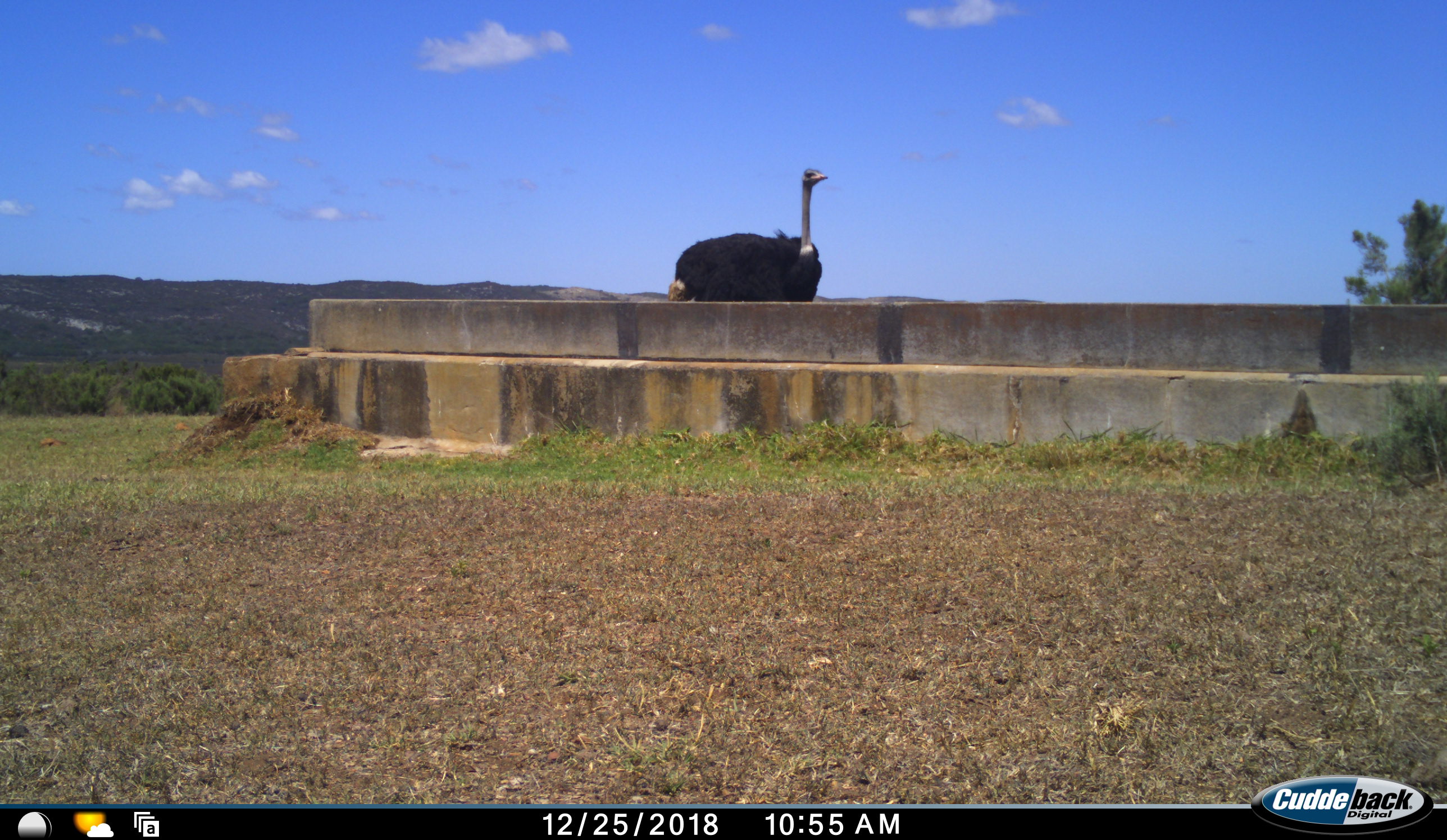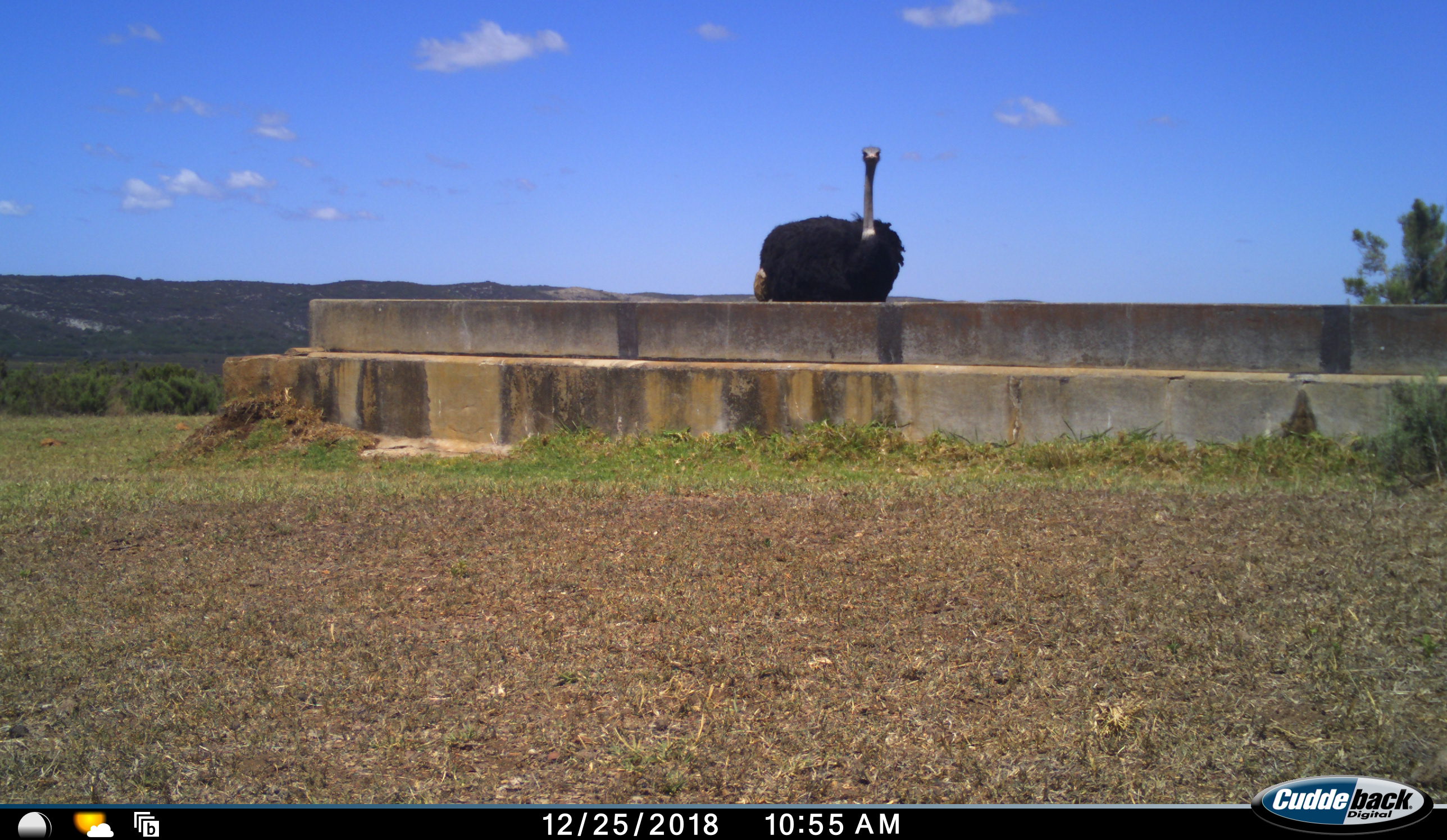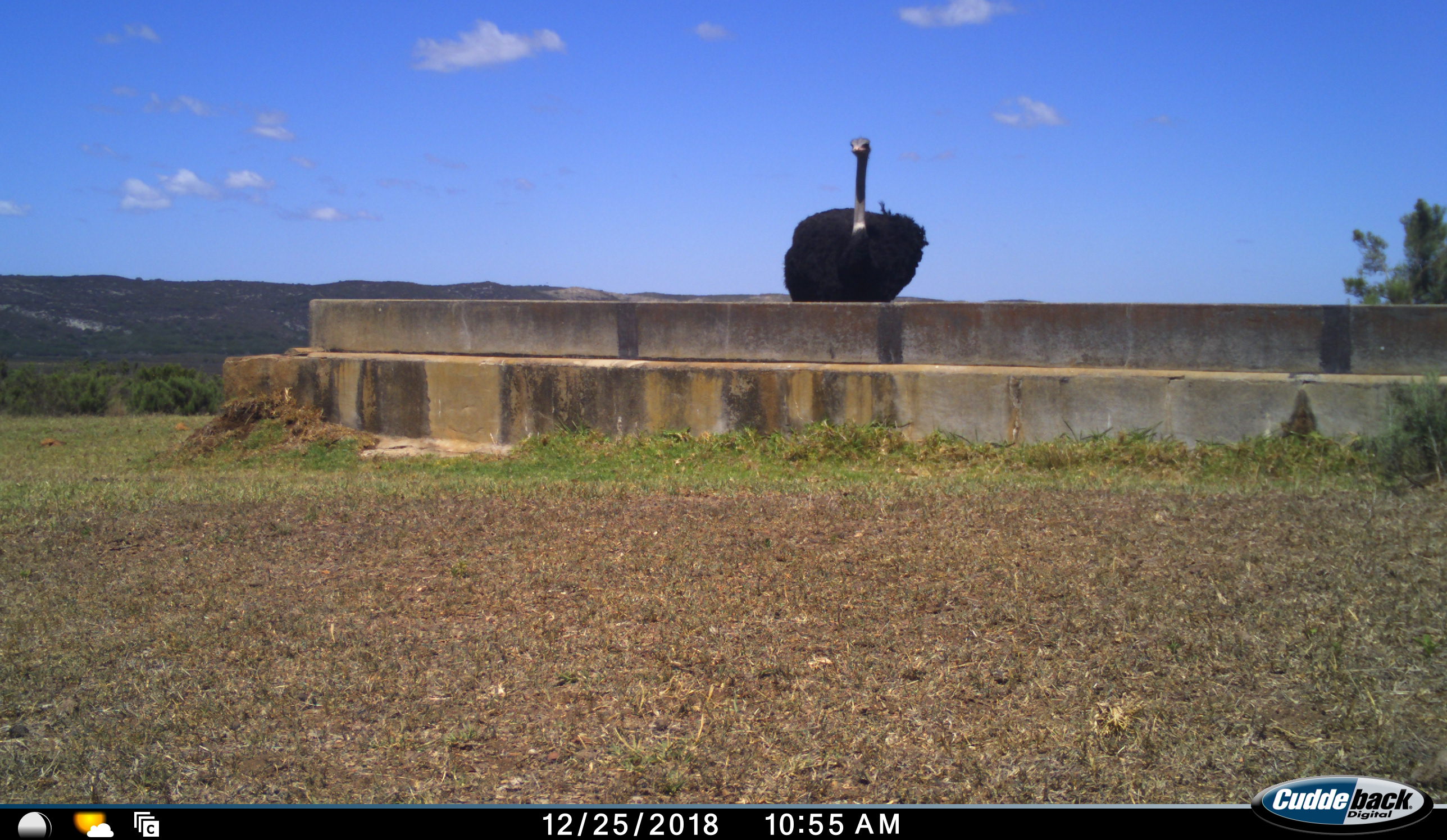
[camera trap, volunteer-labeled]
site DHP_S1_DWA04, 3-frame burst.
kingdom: Animalia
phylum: Chordata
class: Aves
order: Struthioniformes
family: Struthionidae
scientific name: Struthionidae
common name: ostrich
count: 1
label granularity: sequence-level